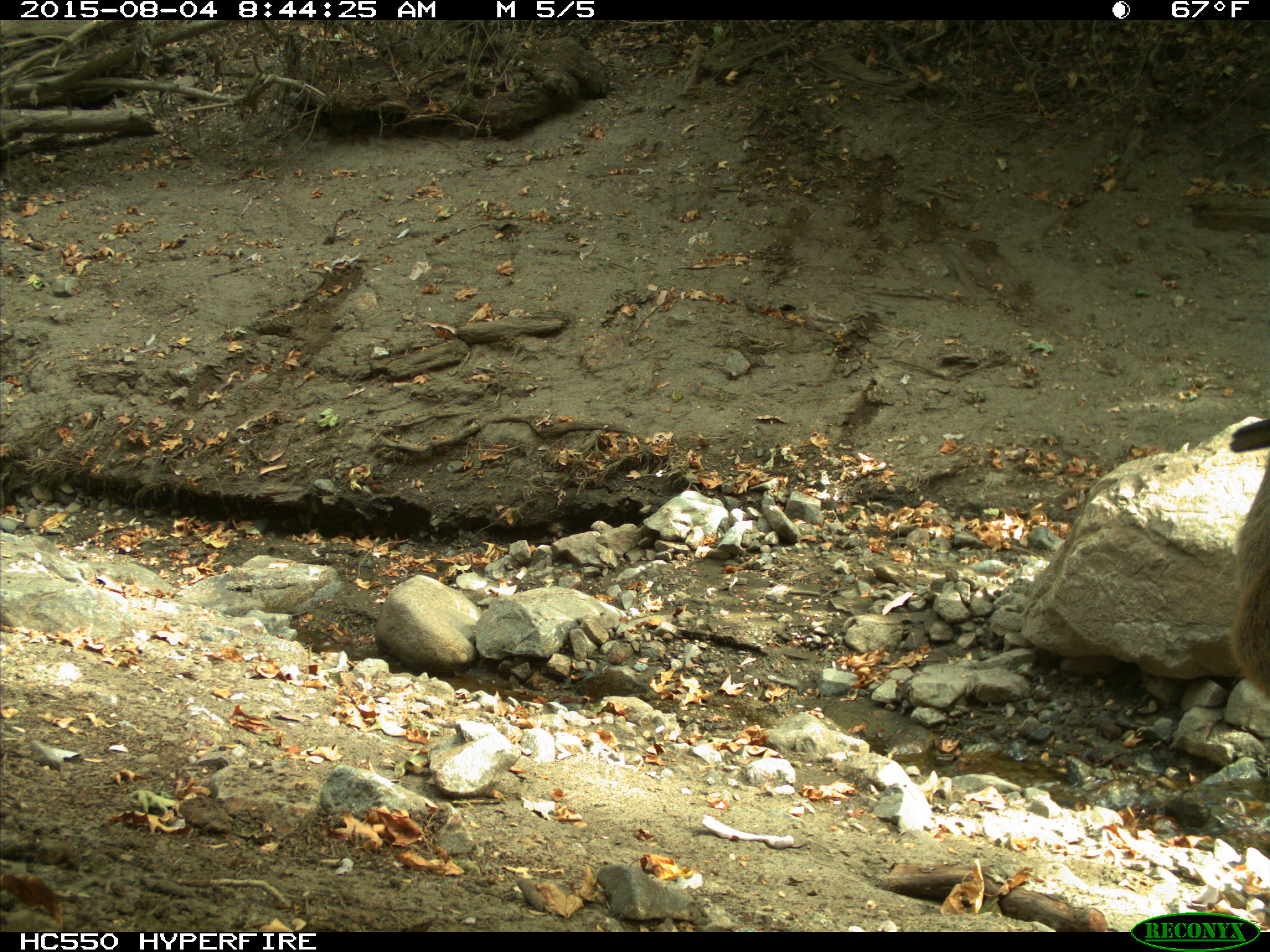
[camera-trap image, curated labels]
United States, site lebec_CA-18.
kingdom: Animalia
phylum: Chordata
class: Mammalia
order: Artiodactyla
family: Cervidae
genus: Odocoileus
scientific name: Odocoileus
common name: deer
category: unidentified deer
Unidentified deer (deer) (Odocoileus).